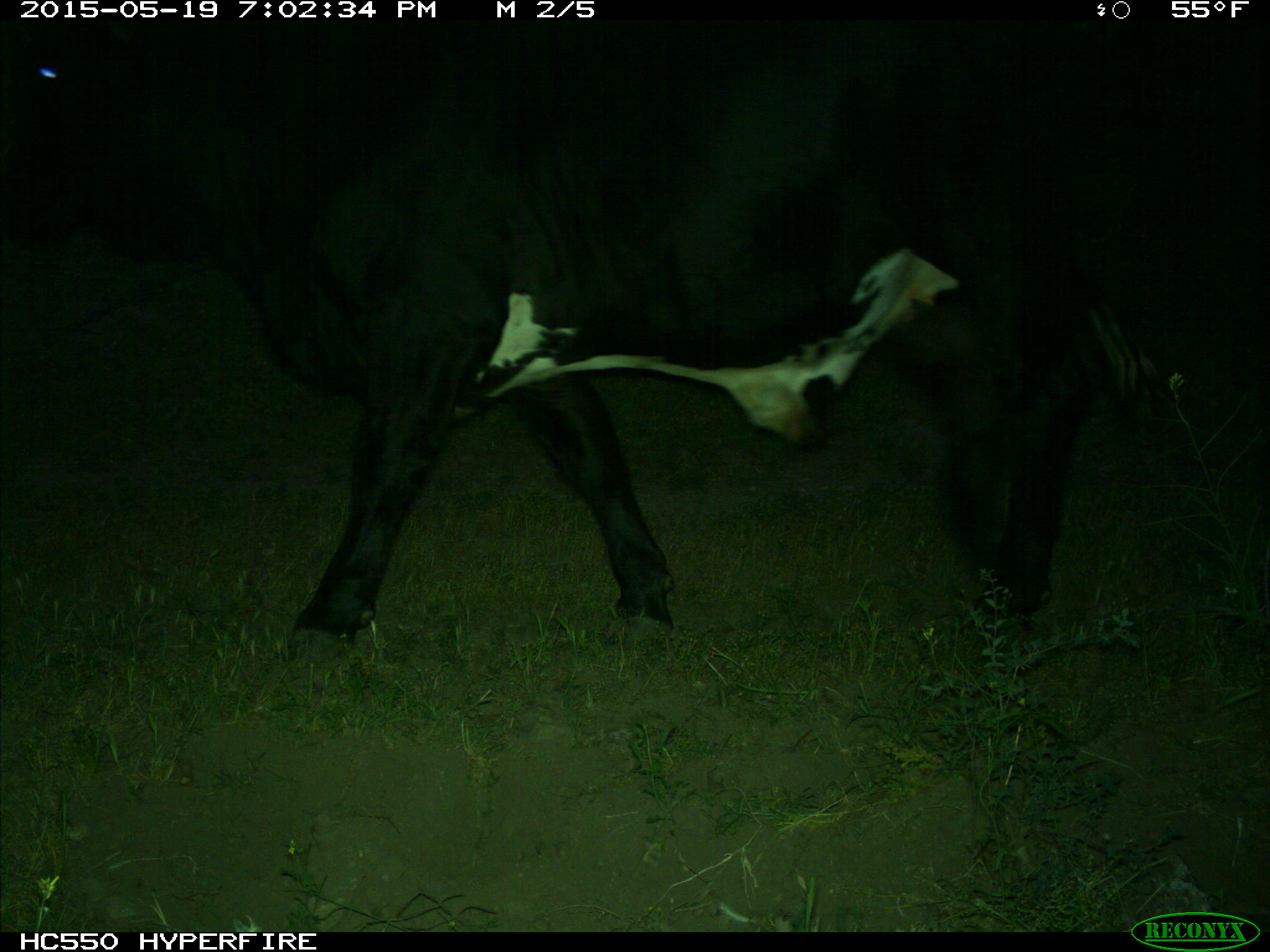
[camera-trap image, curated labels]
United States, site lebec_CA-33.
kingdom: Animalia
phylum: Chordata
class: Mammalia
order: Artiodactyla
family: Bovidae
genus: Bos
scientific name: Bos taurus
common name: domestic cow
Bos taurus (domestic cow).